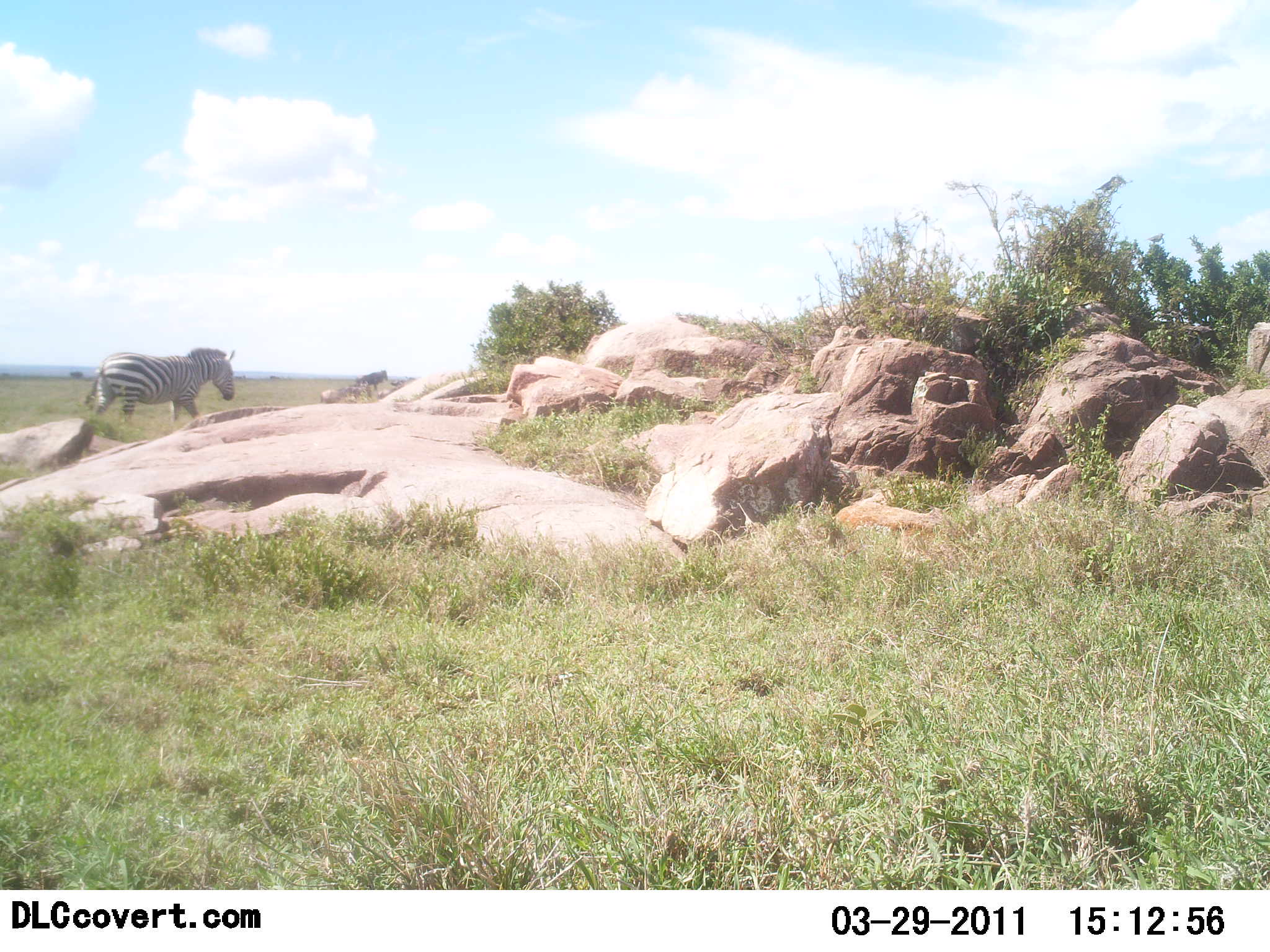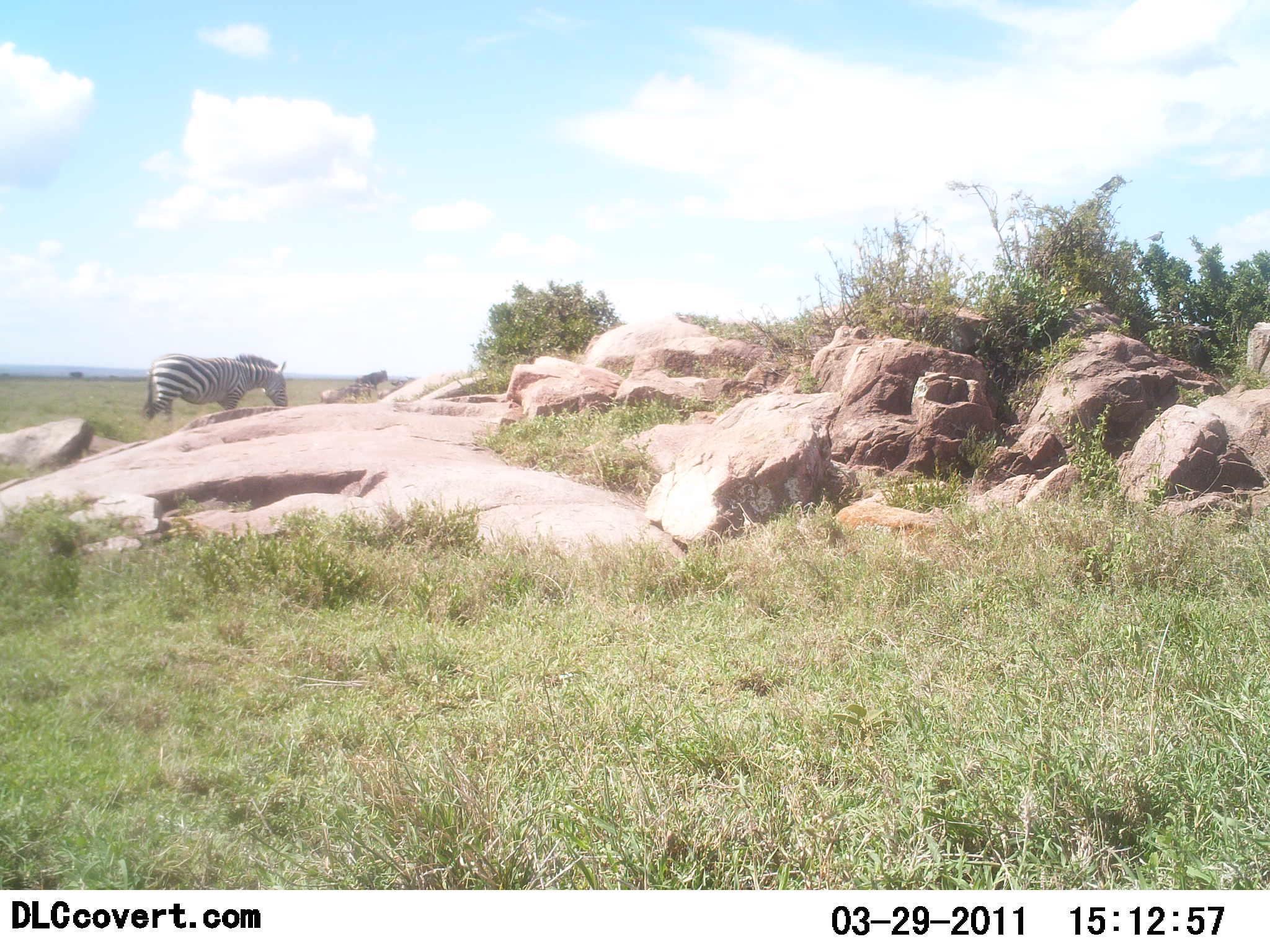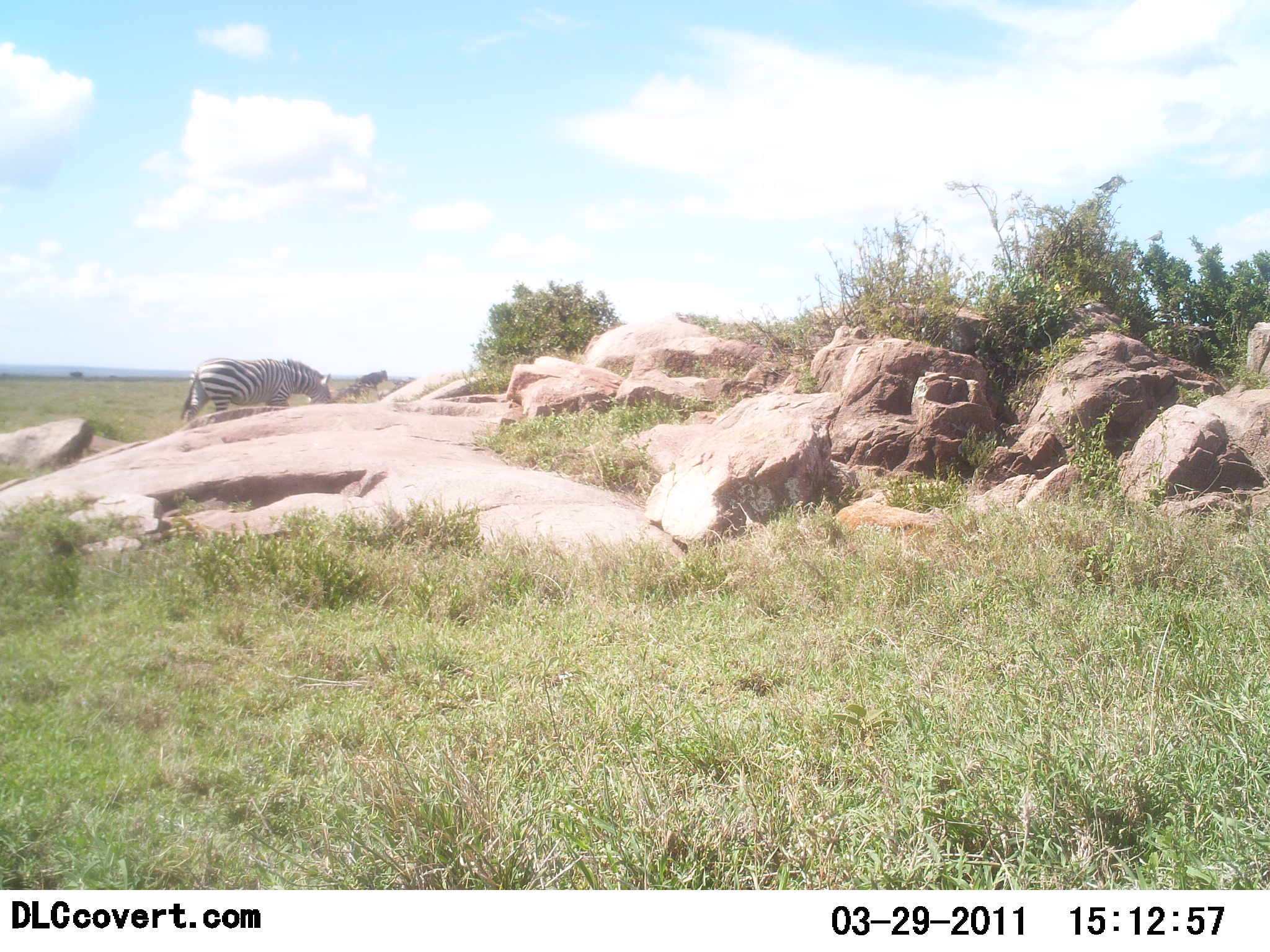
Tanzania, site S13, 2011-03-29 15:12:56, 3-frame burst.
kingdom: Animalia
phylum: Chordata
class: Mammalia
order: Perissodactyla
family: Equidae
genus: Equus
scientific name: Equus quagga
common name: plains zebra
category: zebra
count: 1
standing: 9%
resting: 0%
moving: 82%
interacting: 0%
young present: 0%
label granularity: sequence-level